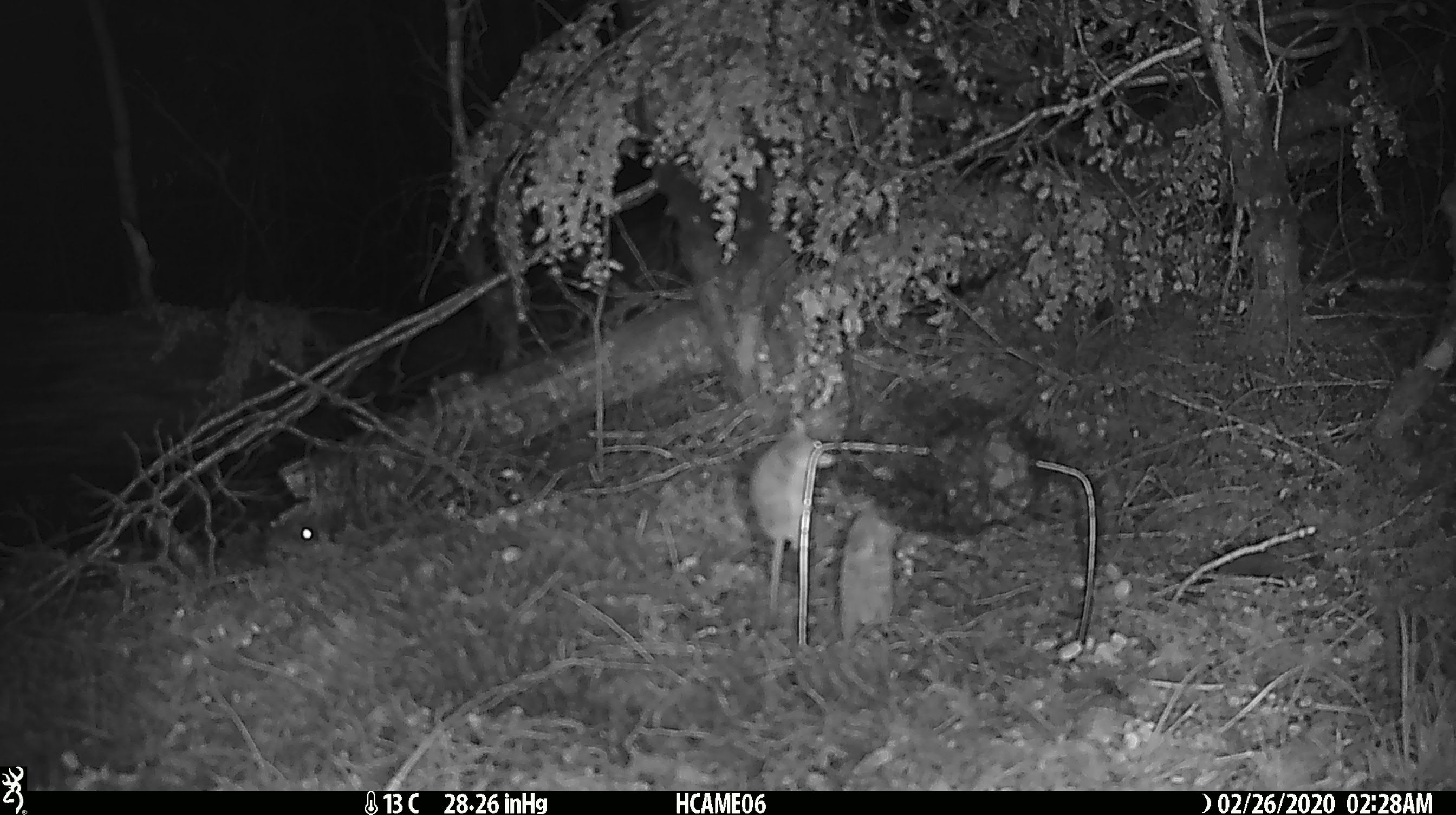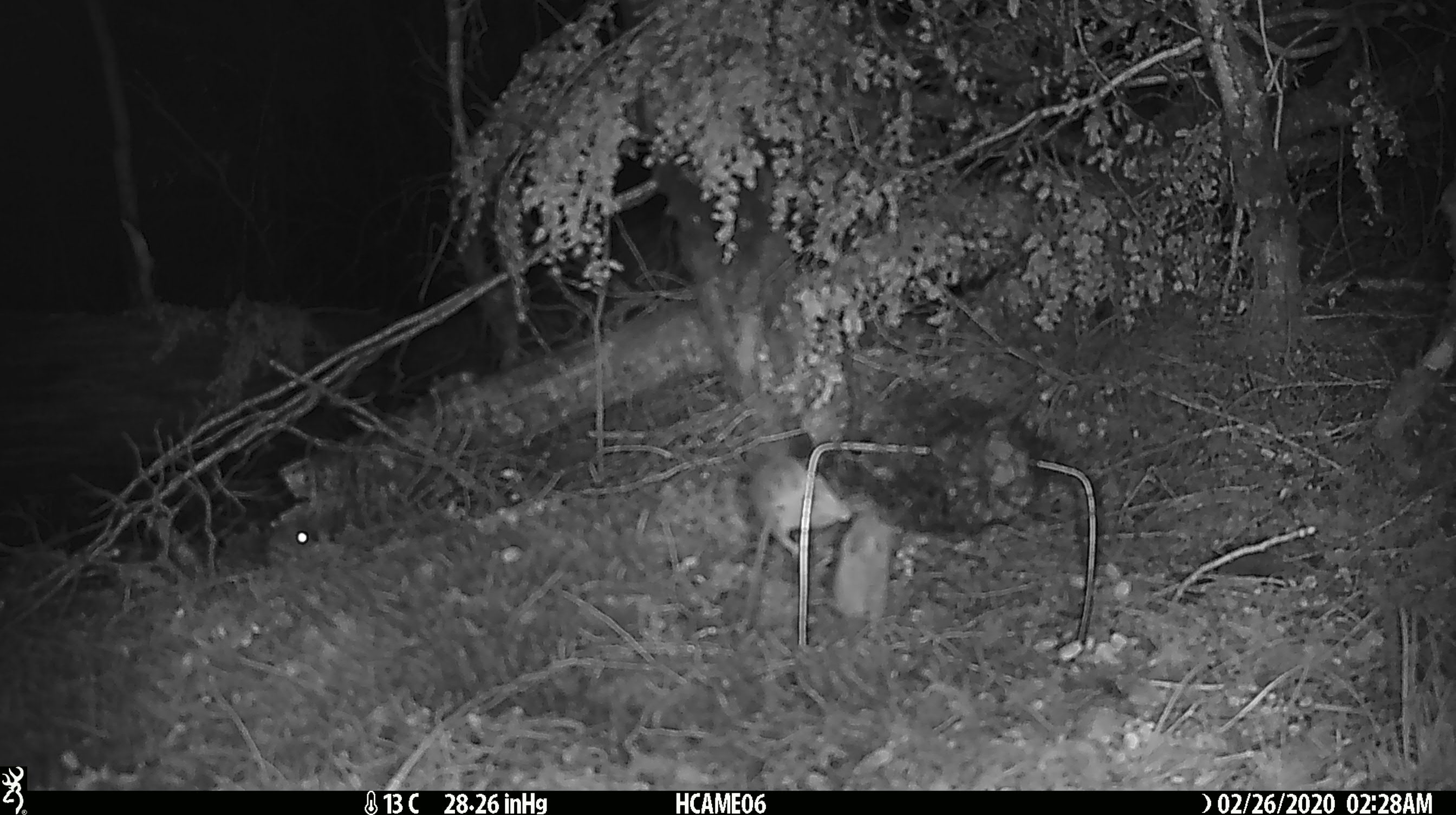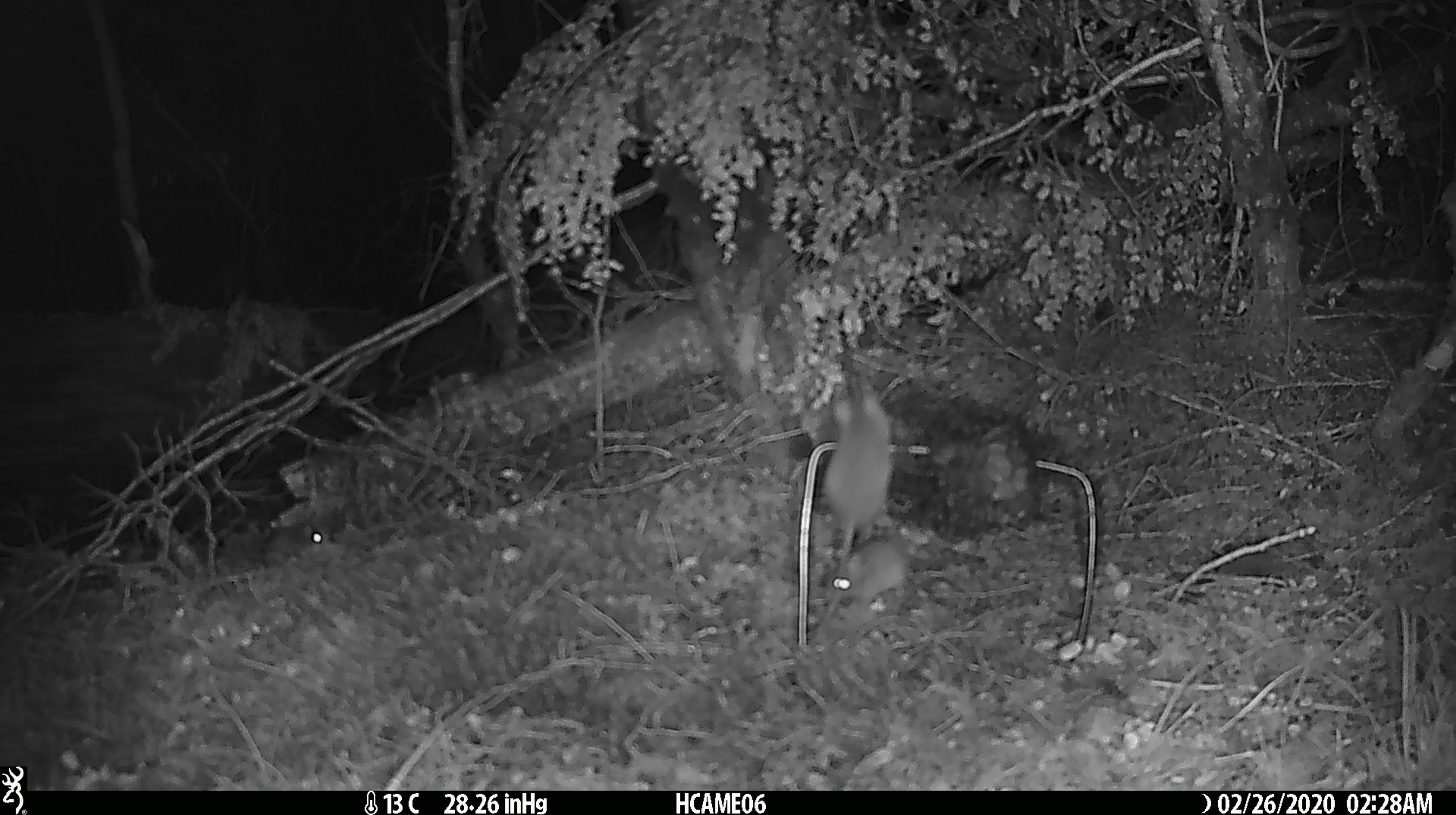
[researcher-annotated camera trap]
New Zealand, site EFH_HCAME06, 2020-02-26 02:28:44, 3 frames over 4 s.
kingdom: Animalia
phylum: Chordata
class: Mammalia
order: Rodentia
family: Muridae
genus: Mus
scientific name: Mus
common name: mouse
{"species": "mouse (Mus)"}